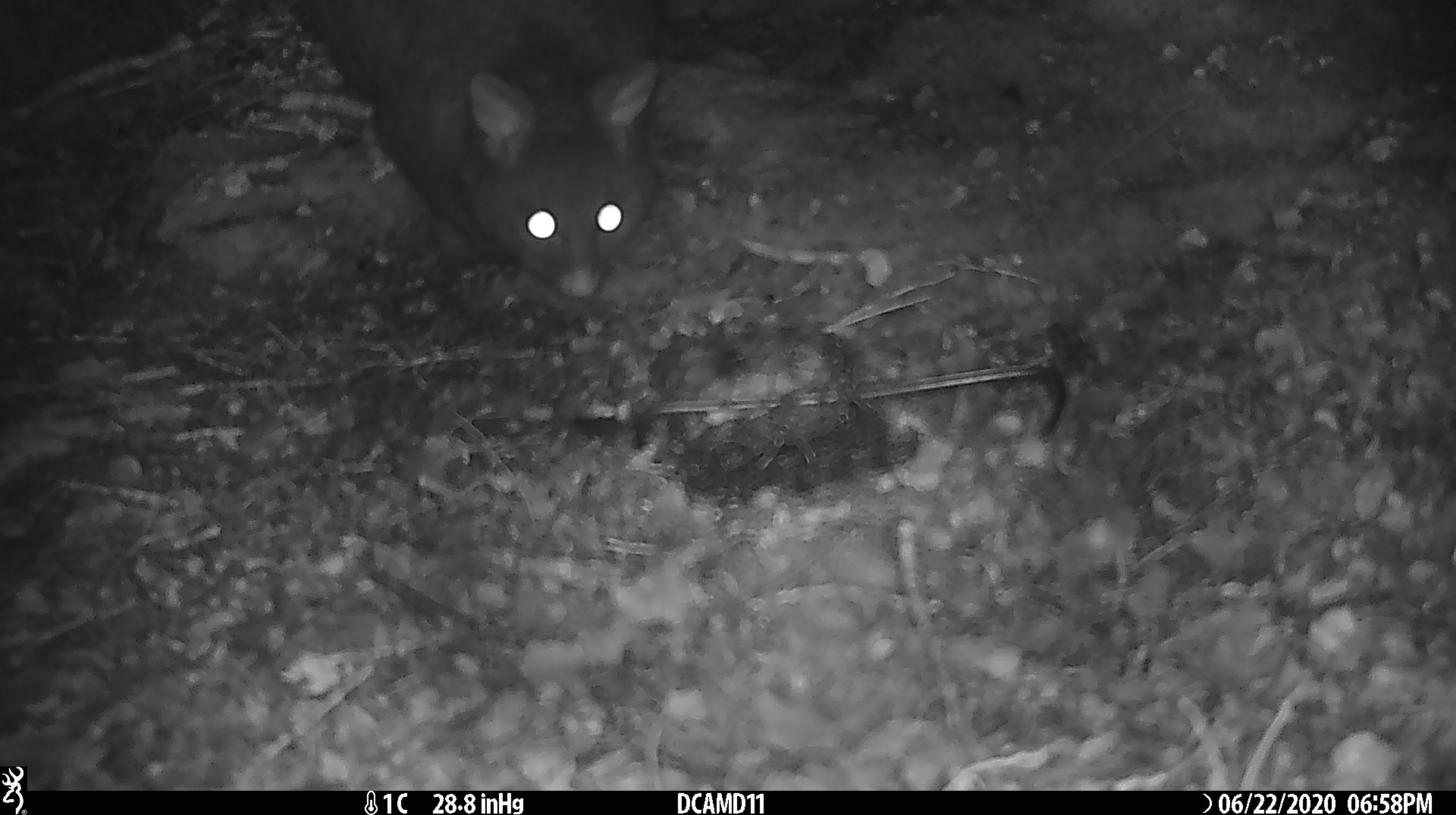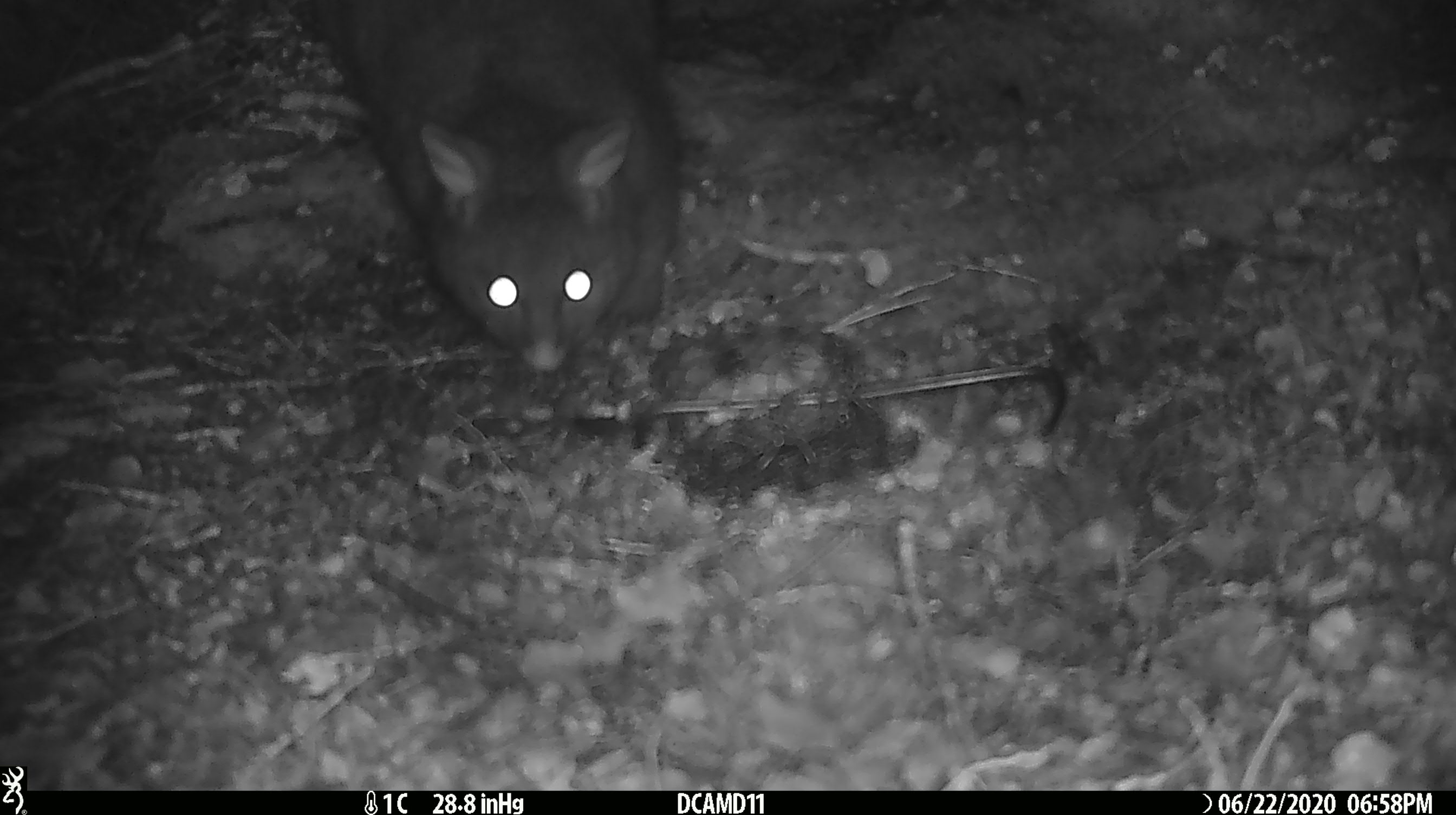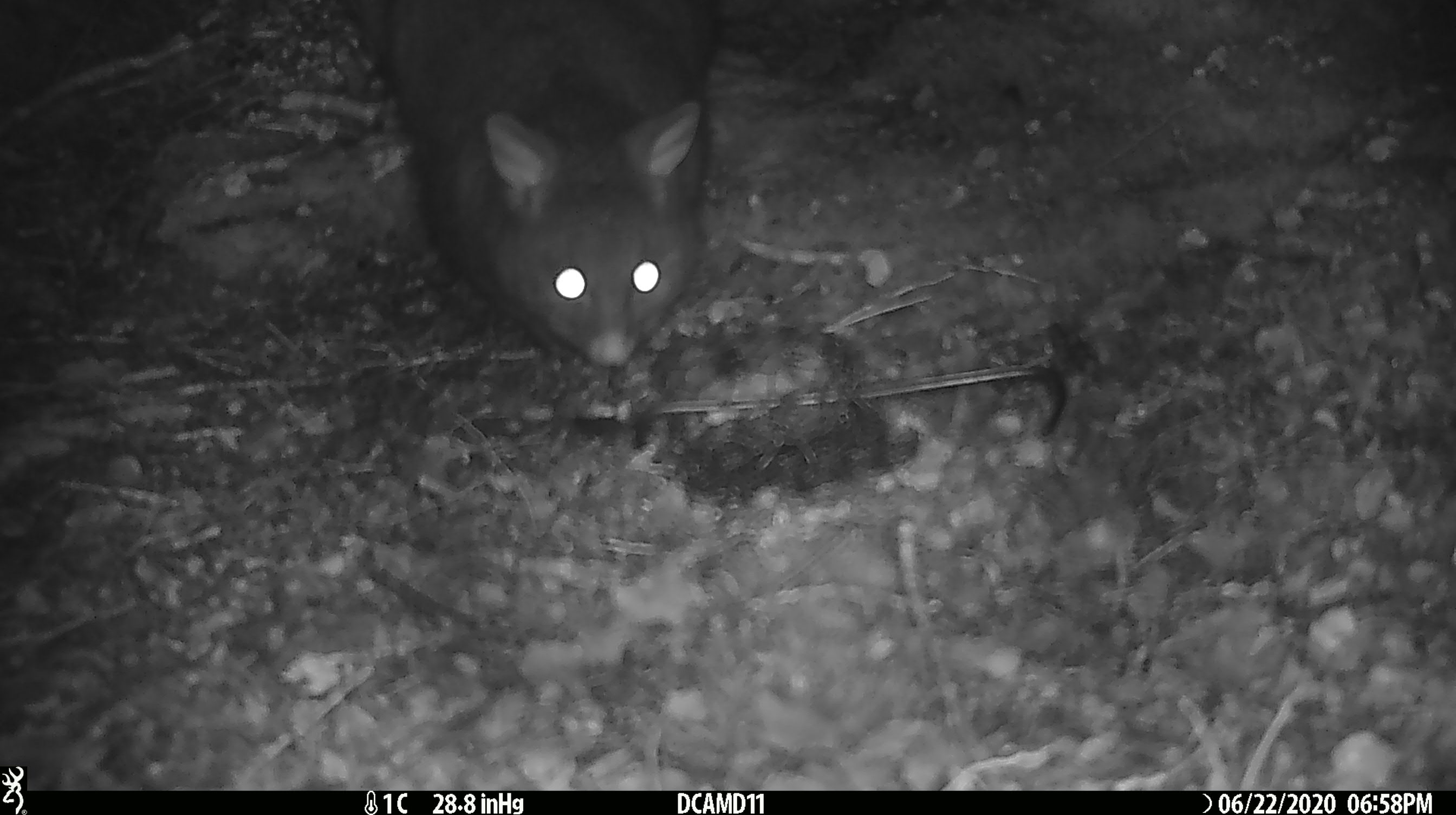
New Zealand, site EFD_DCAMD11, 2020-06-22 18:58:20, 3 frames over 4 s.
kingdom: Animalia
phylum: Chordata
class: Mammalia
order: Diprotodontia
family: Phalangeridae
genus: Trichosurus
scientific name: Trichosurus vulpecula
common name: common brushtail possum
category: possum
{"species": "possum (common brushtail possum) (Trichosurus vulpecula)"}